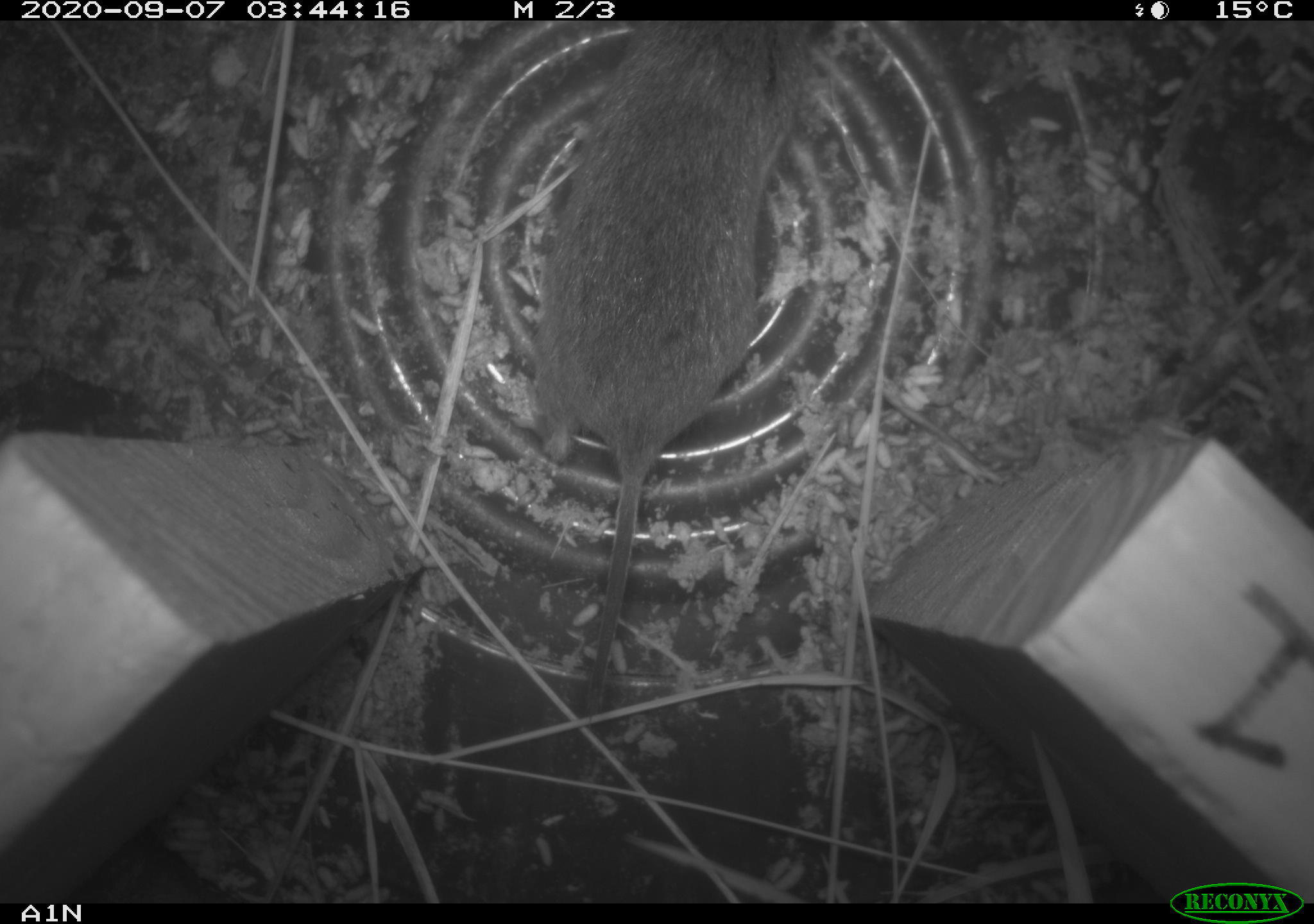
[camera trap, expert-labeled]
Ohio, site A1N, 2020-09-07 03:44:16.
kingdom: Animalia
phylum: Chordata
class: Mammalia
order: Rodentia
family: Cricetidae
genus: Microtus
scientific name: Microtus pennsylvanicus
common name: meadow vole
Meadow vole (Microtus pennsylvanicus).